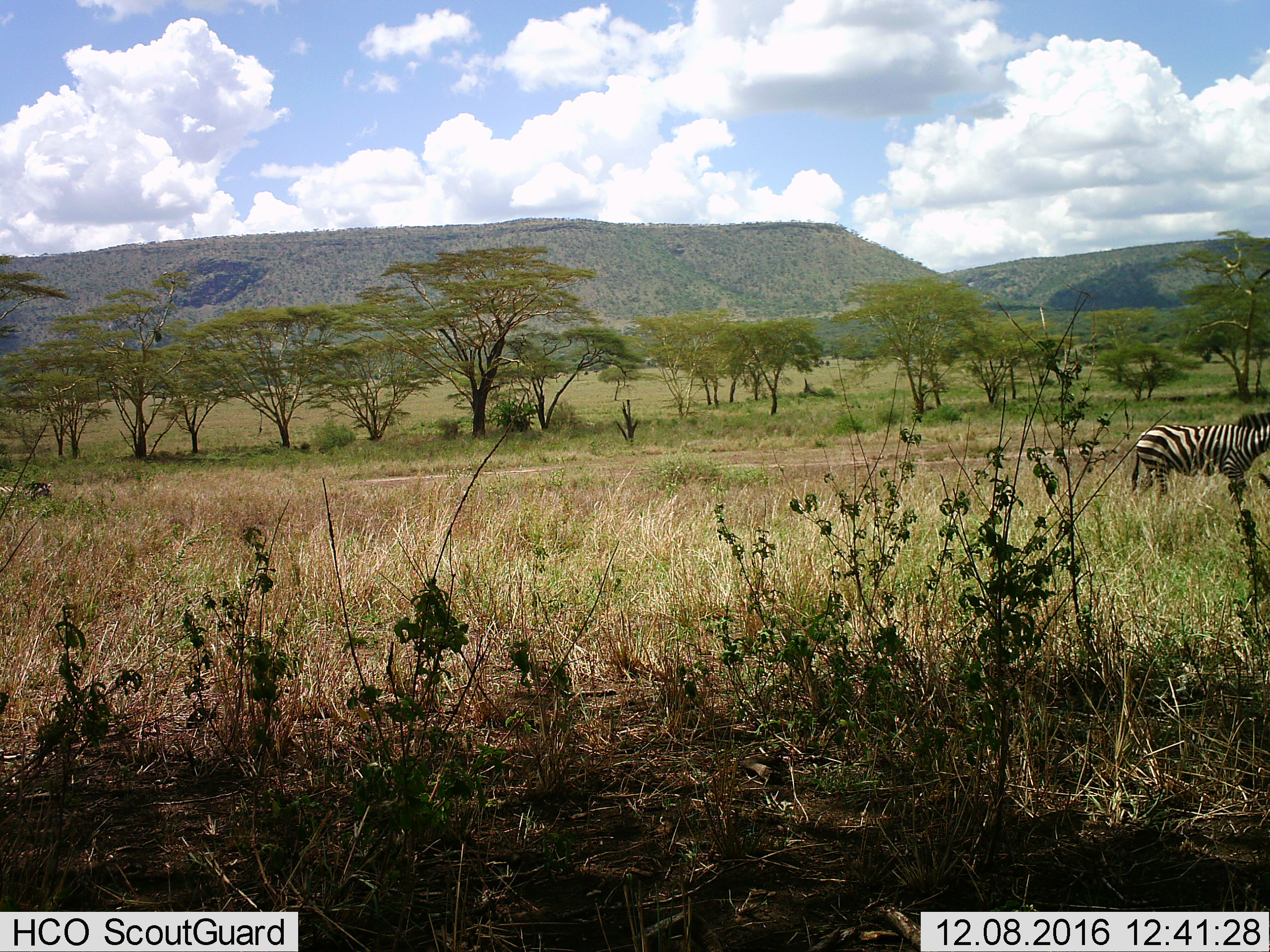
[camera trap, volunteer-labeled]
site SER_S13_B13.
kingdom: Animalia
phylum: Chordata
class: Mammalia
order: Perissodactyla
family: Equidae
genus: Equus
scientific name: Equus quagga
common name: plains zebra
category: zebraplains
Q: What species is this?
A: Zebraplains (plains zebra) (Equus quagga).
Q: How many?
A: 1.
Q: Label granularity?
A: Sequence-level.